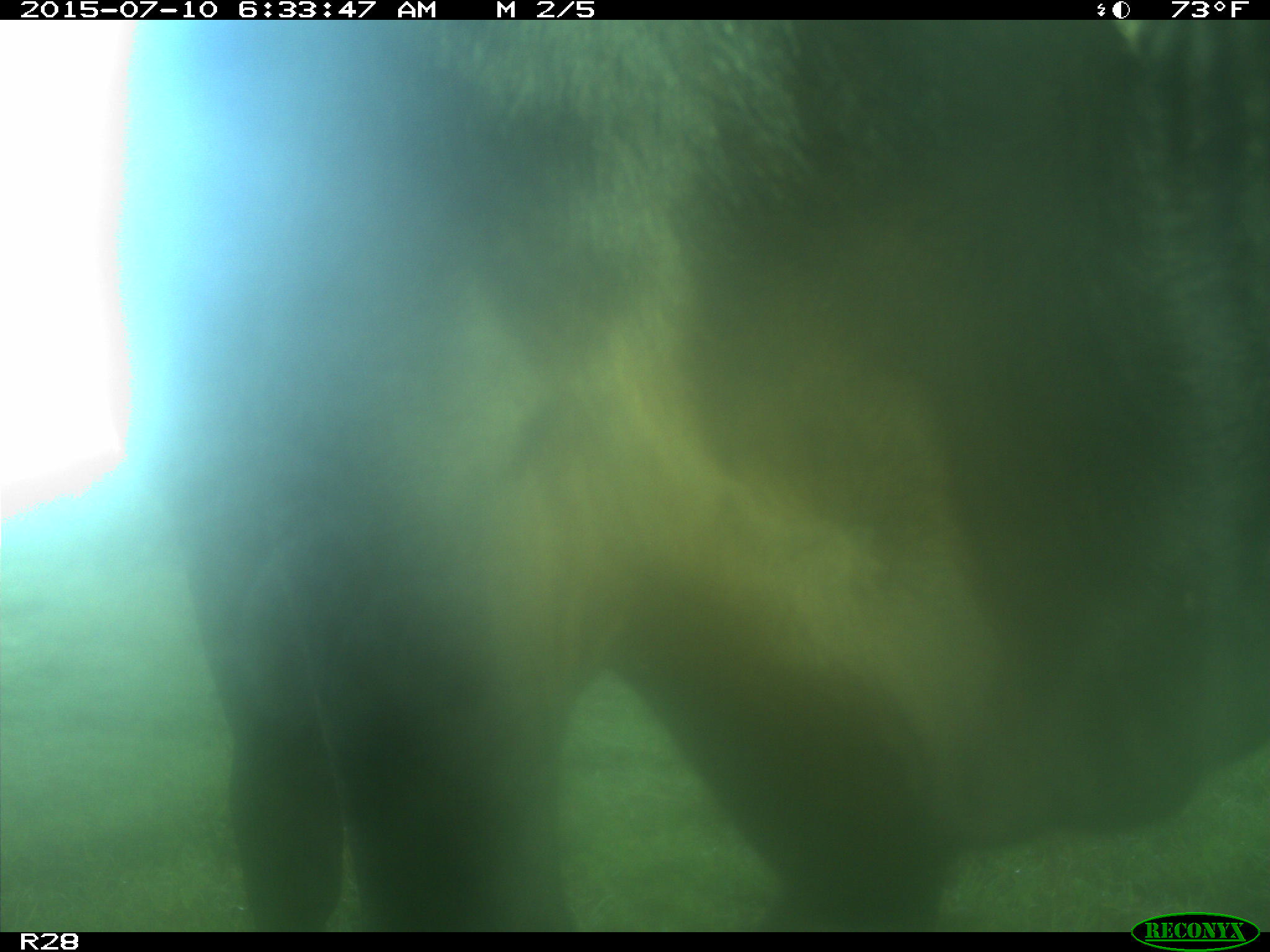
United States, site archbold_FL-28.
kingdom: Animalia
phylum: Chordata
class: Mammalia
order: Artiodactyla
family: Bovidae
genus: Bos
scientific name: Bos taurus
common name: domestic cow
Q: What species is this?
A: Bos taurus (domestic cow).